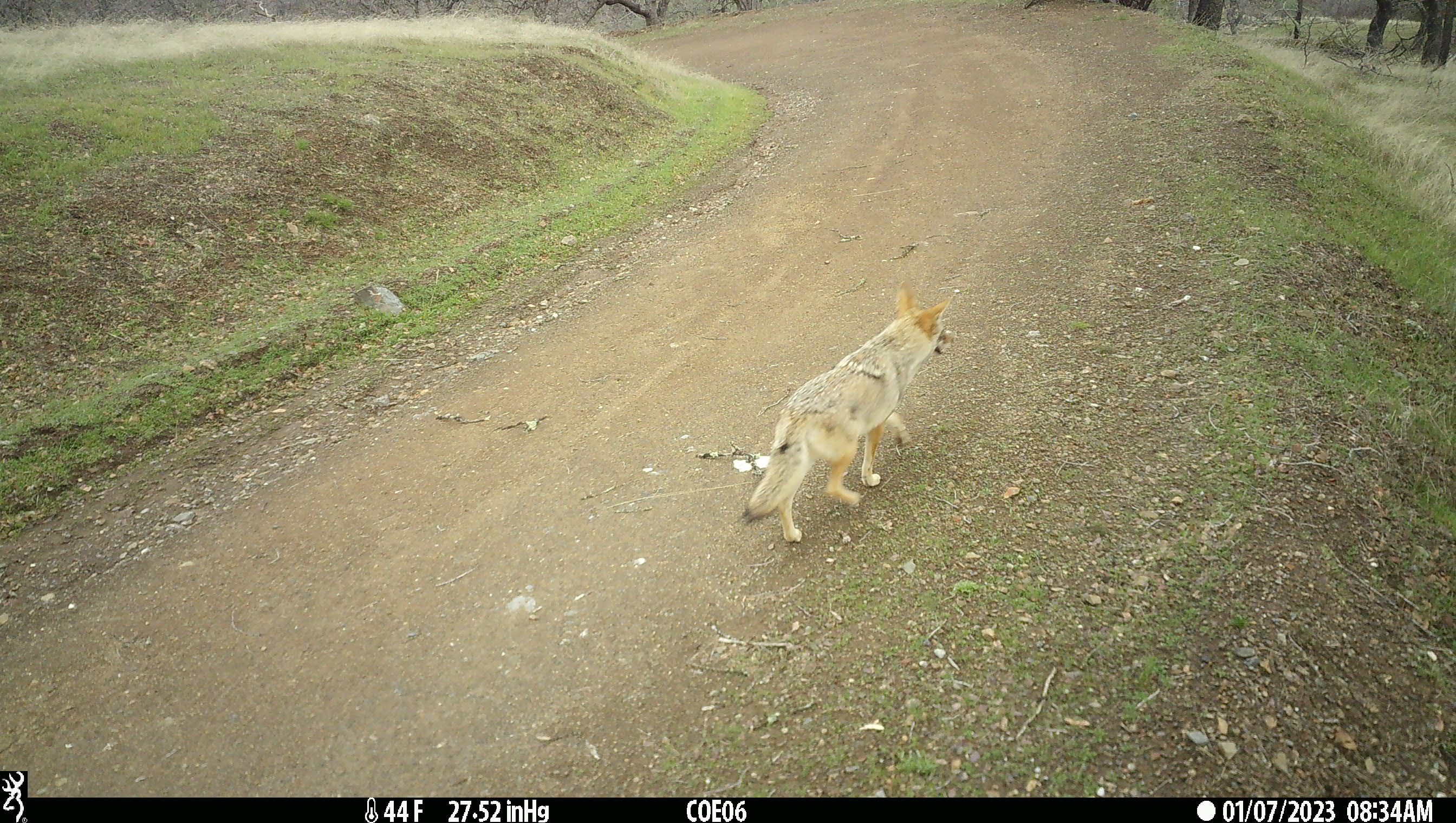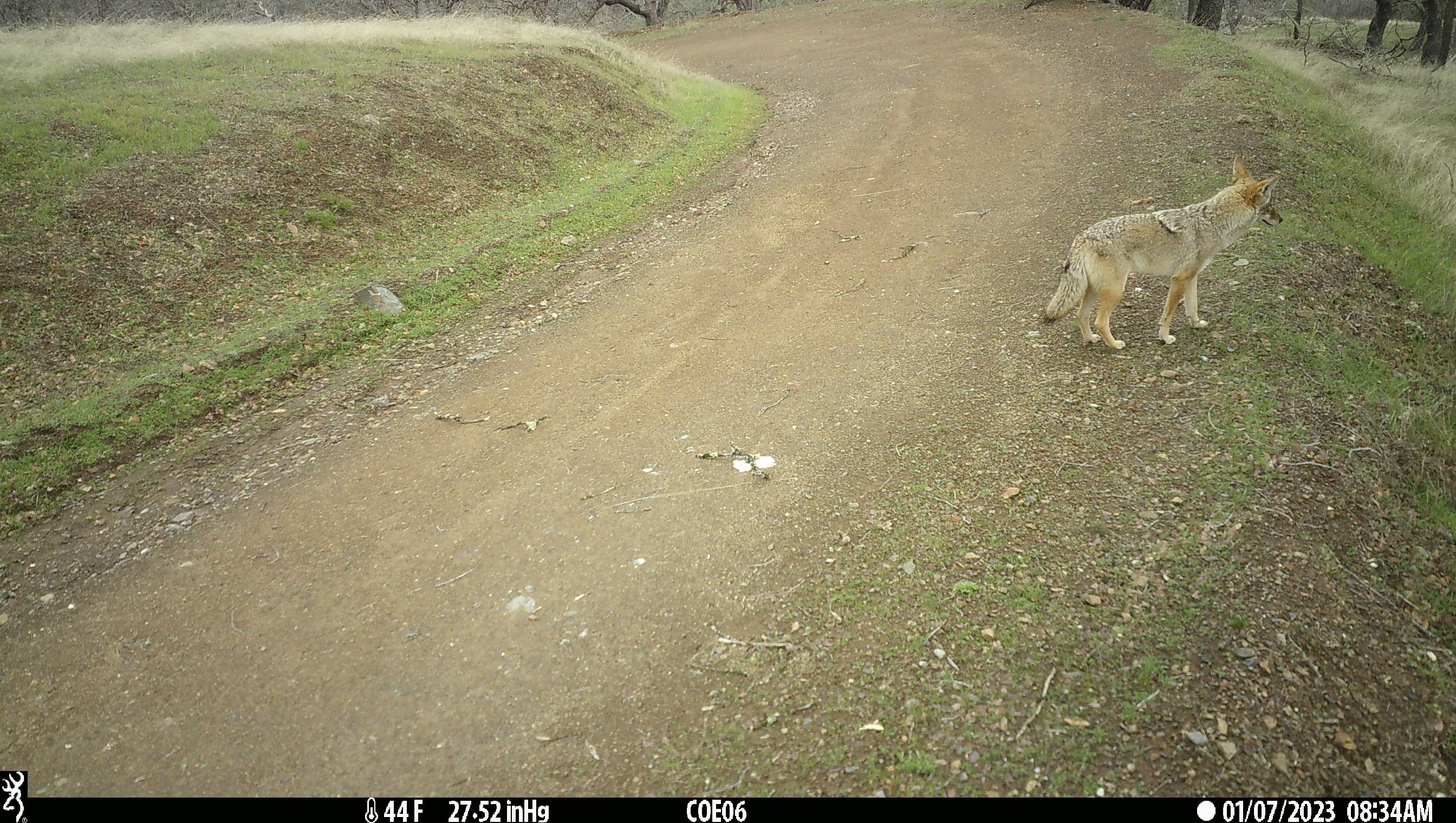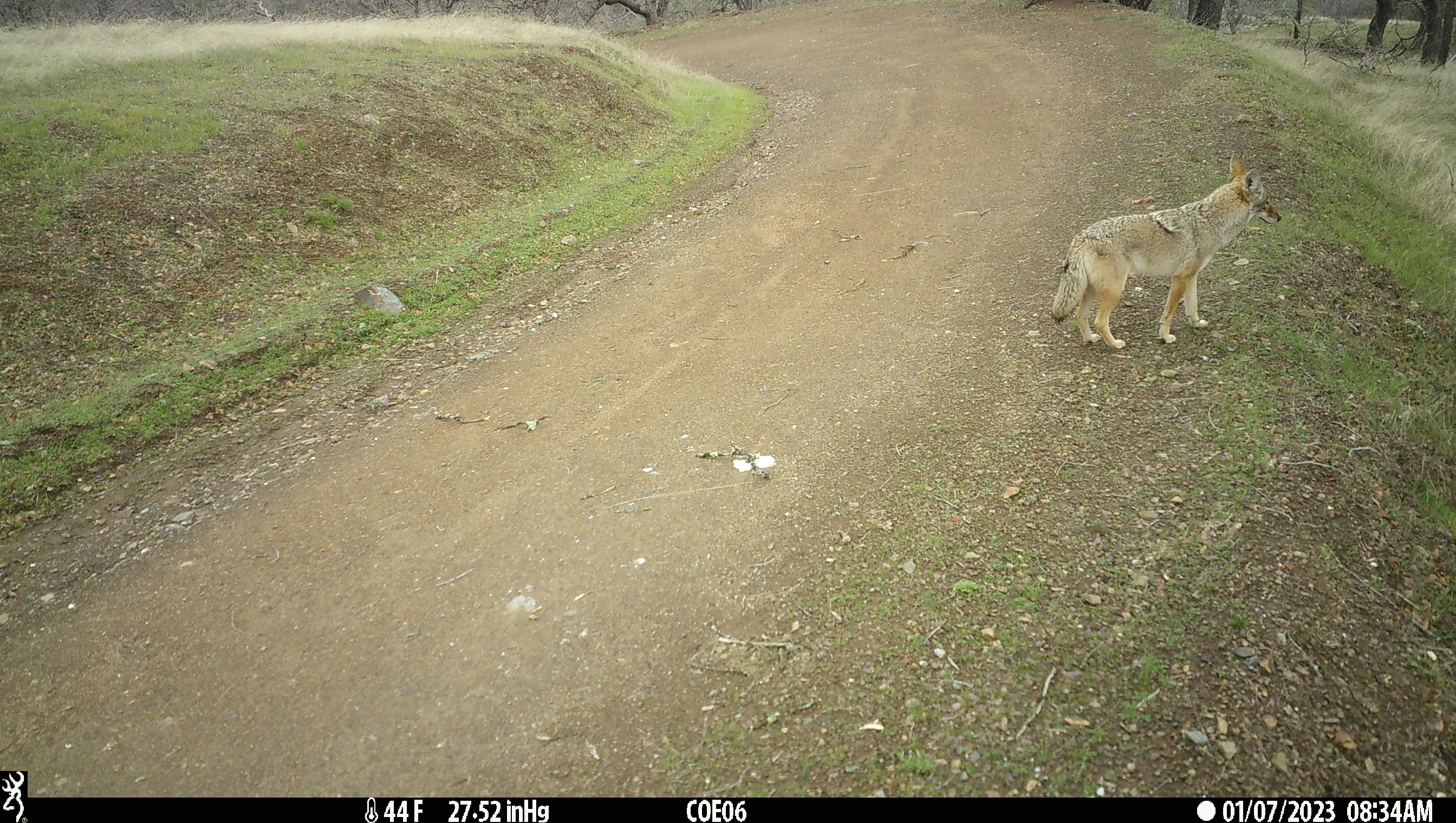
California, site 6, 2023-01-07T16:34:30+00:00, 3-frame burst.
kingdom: Animalia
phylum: Chordata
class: Mammalia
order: Carnivora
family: Canidae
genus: Canis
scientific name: Canis latrans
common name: coyote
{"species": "coyote (Canis latrans)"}